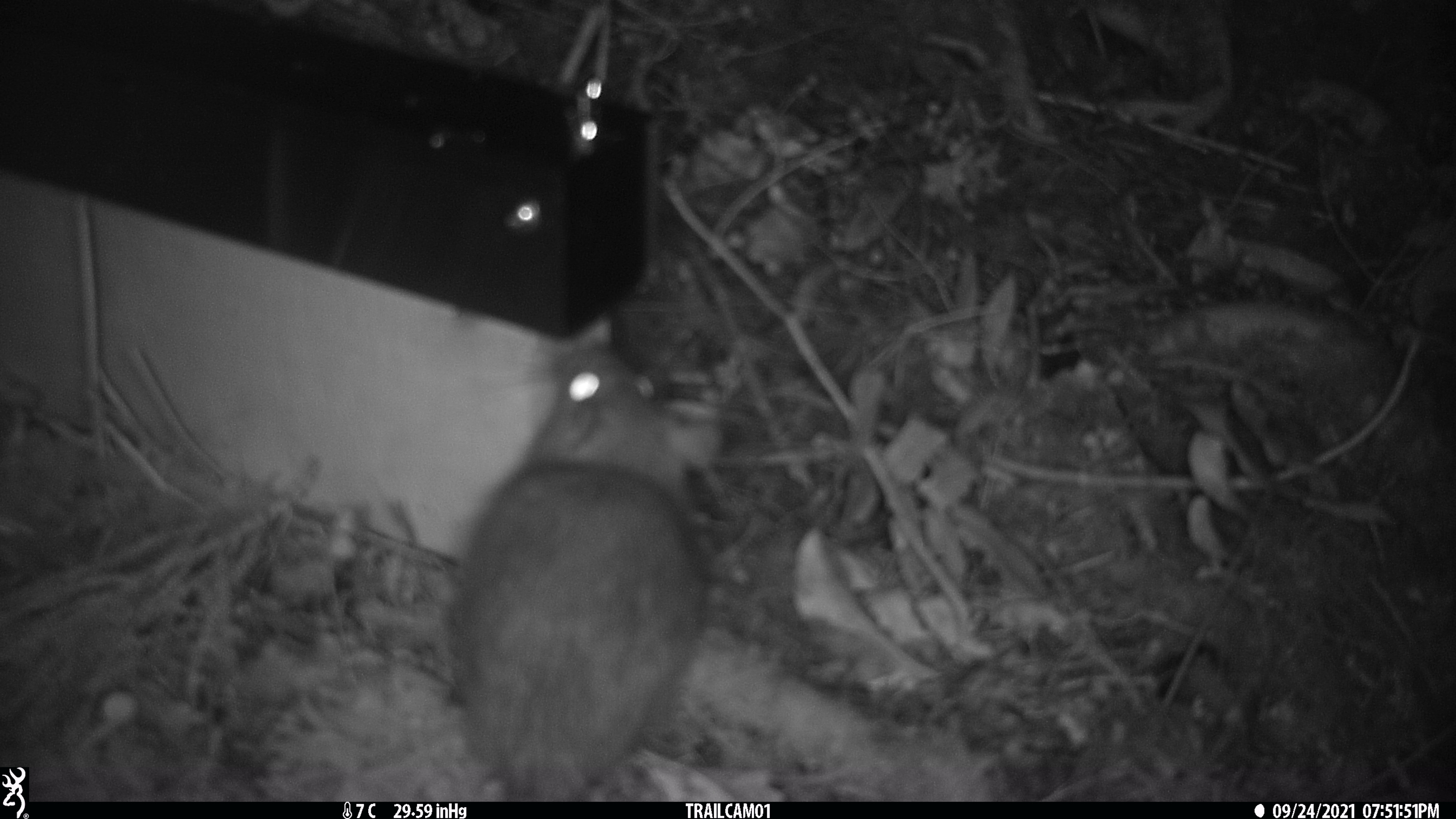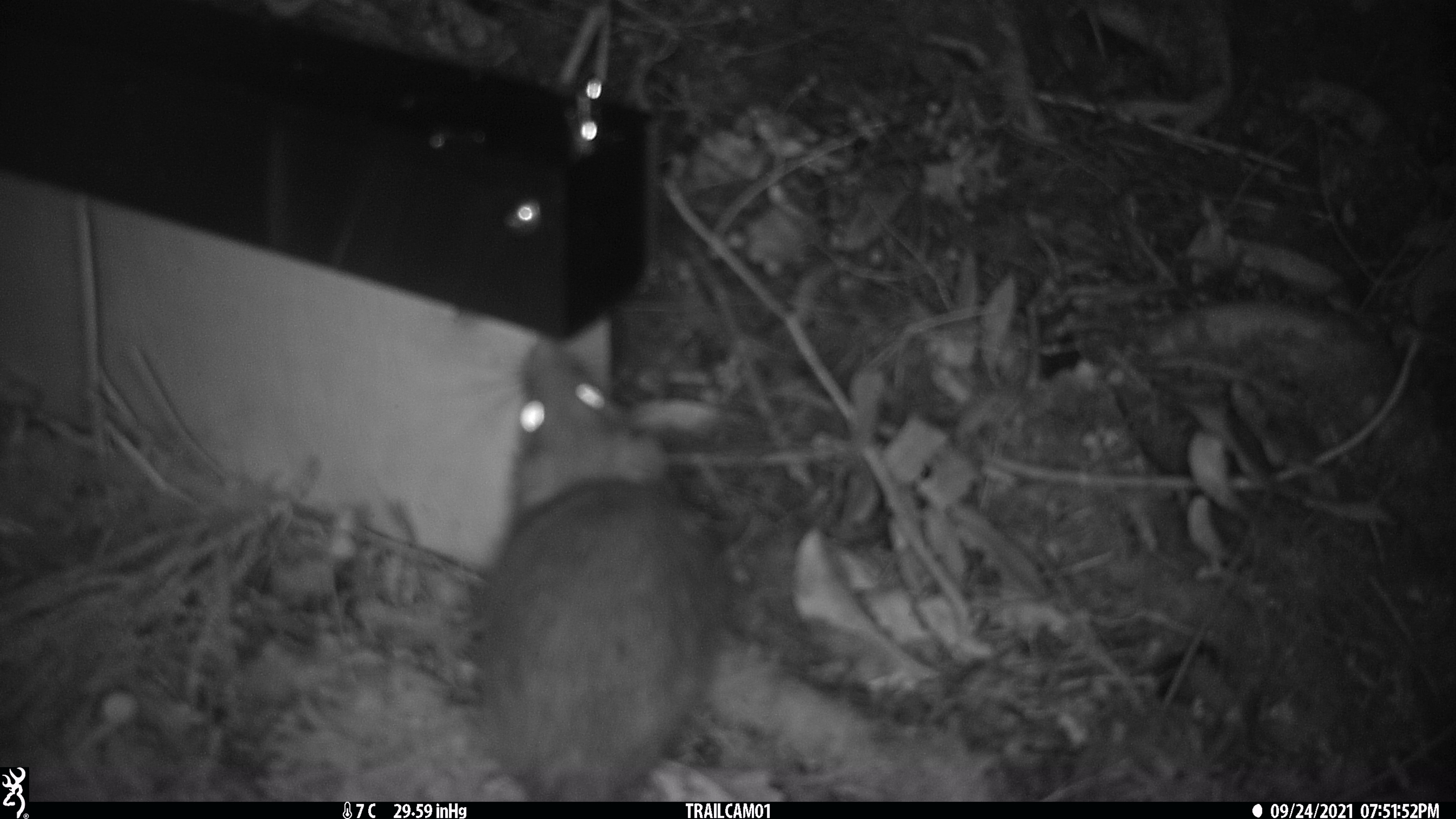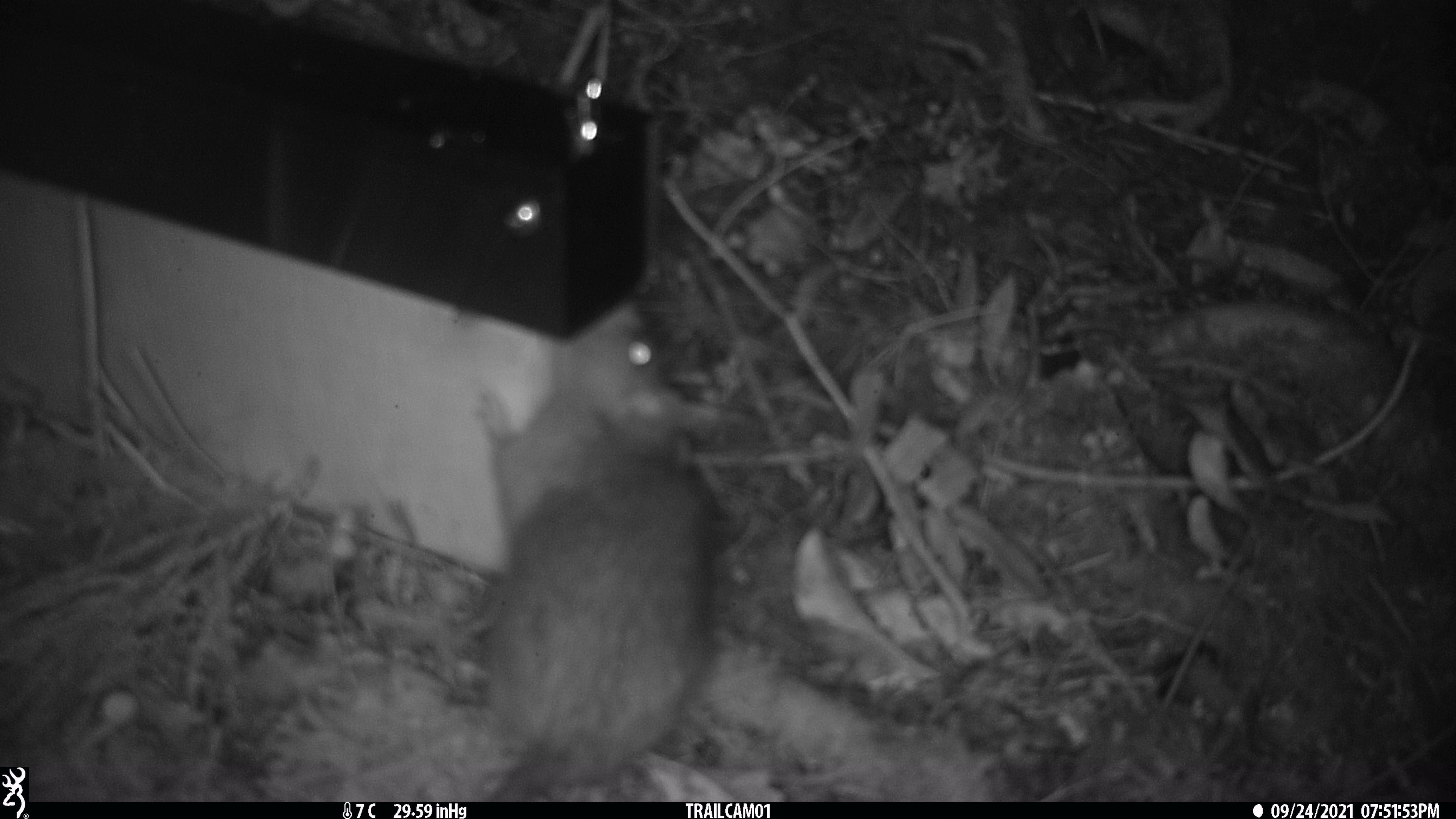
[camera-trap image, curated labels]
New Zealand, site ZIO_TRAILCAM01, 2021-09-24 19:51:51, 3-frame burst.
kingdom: Animalia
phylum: Chordata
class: Mammalia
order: Rodentia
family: Muridae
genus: Rattus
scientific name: Rattus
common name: rat